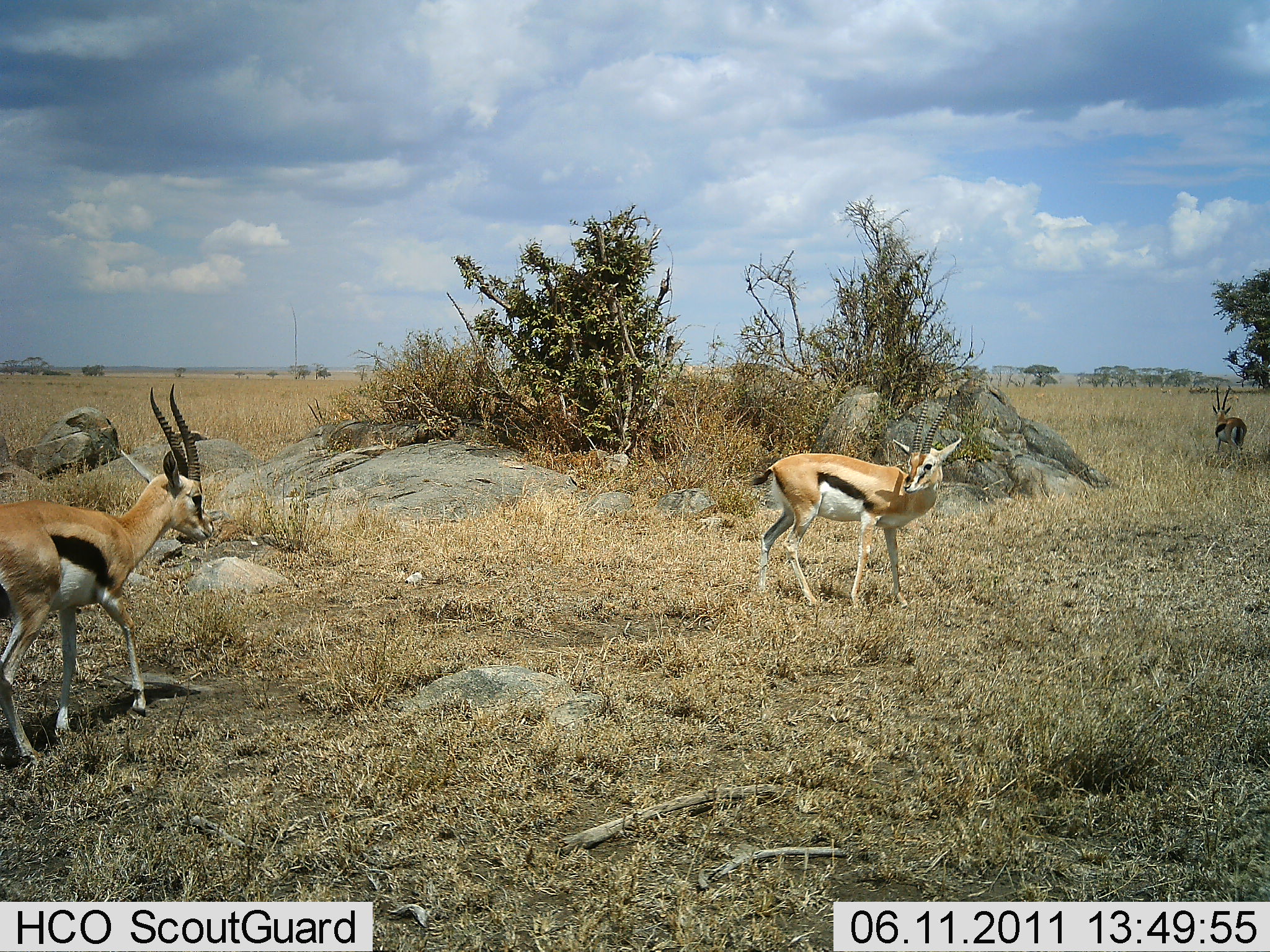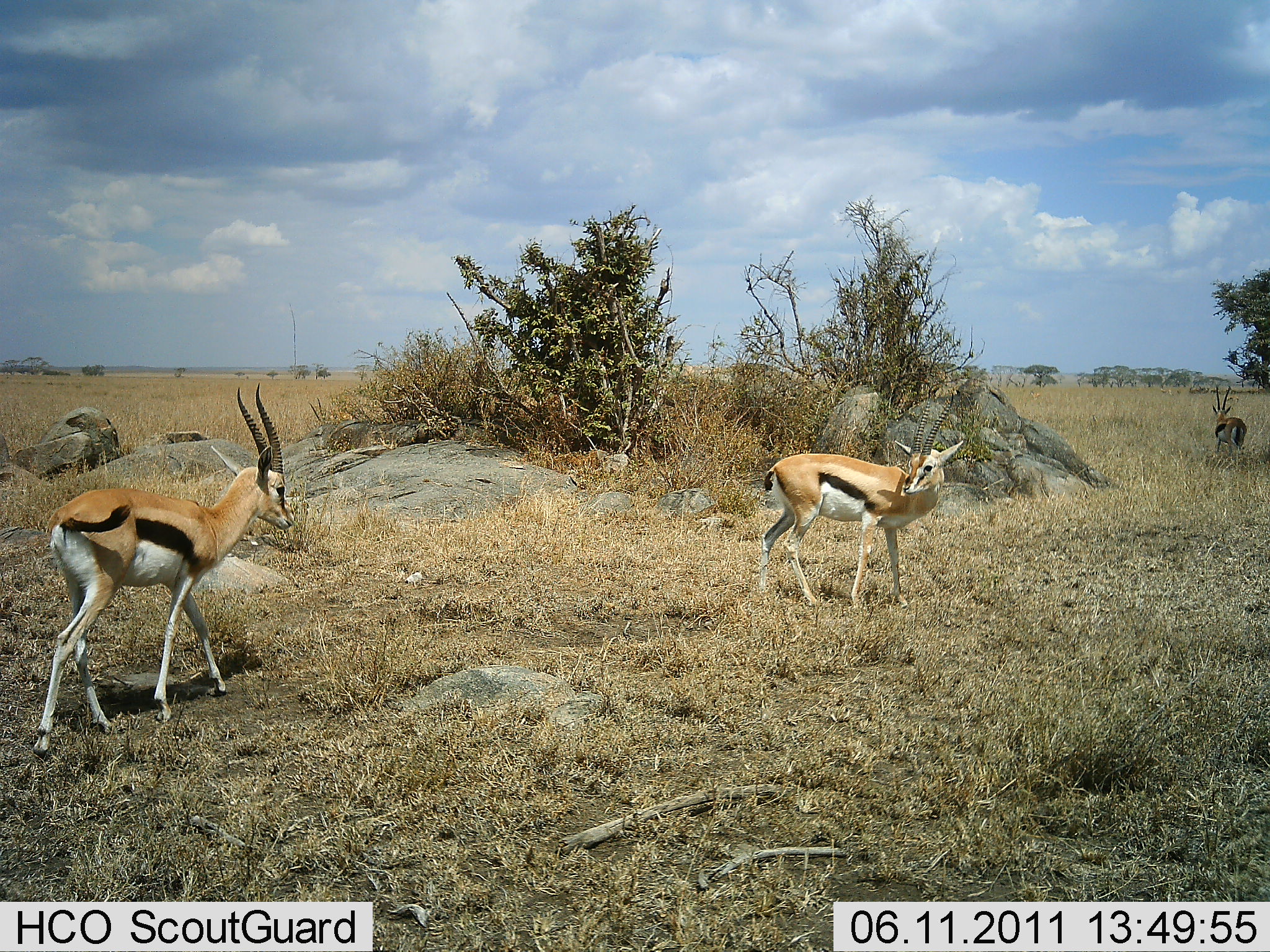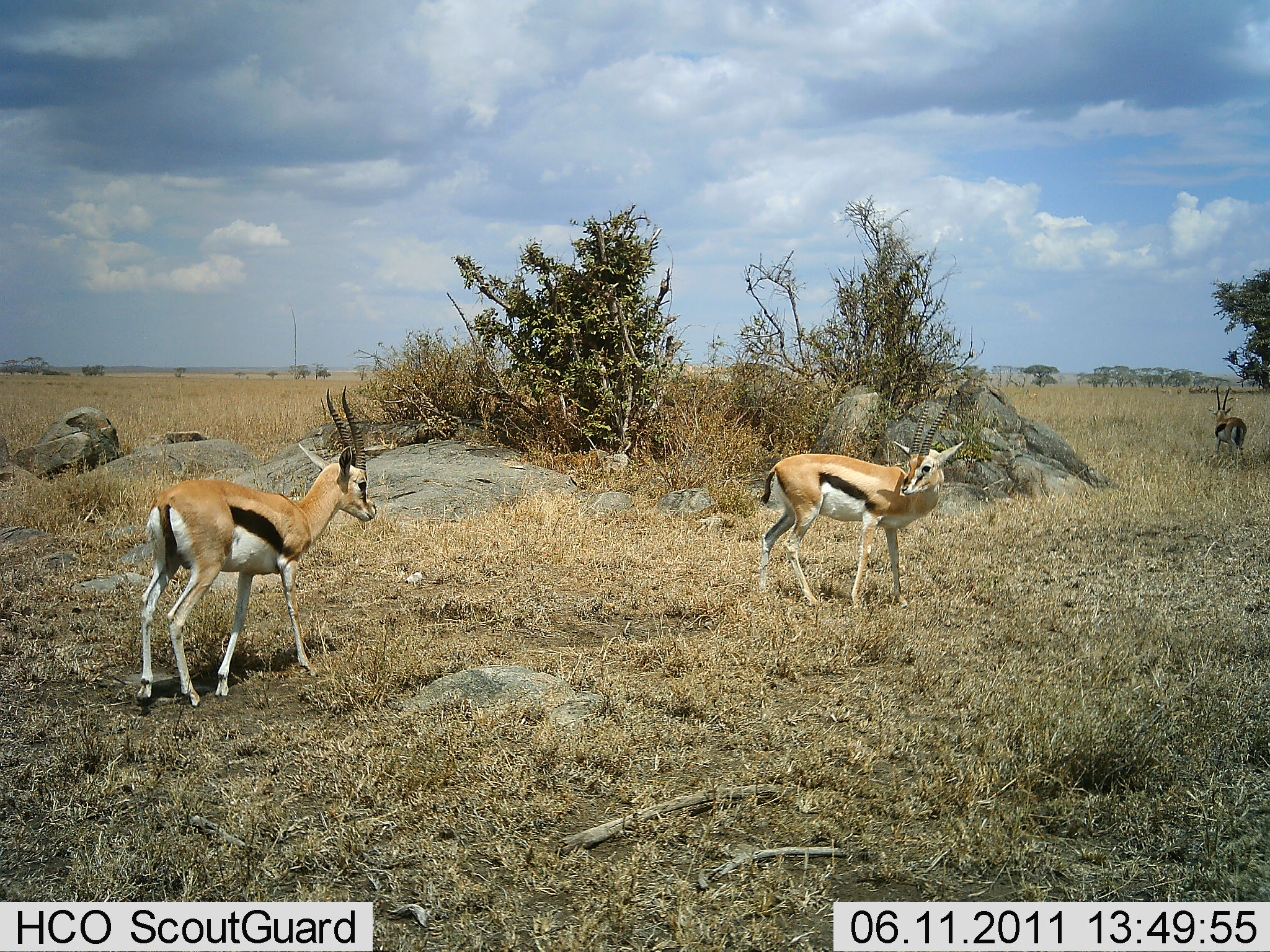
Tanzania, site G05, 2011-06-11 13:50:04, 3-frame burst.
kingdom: Animalia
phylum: Chordata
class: Mammalia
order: Artiodactyla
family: Bovidae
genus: Eudorcas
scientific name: Eudorcas thomsonii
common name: thomson's gazelle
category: gazellethomsons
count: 3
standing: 80%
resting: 0%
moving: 60%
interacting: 10%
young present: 0%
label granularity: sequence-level